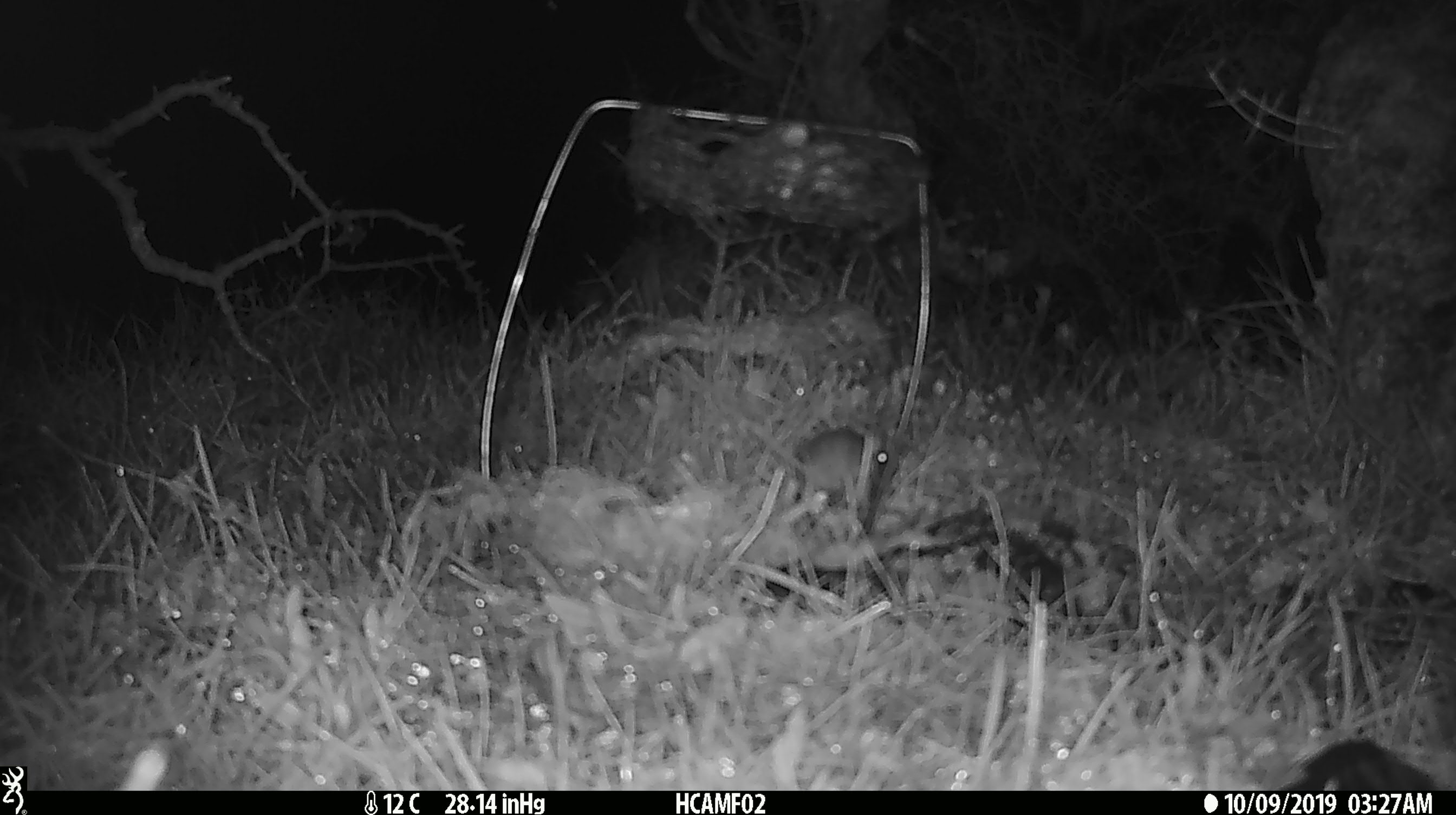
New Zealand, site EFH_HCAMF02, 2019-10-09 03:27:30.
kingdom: Animalia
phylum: Chordata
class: Mammalia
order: Rodentia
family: Muridae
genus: Mus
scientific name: Mus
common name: mouse